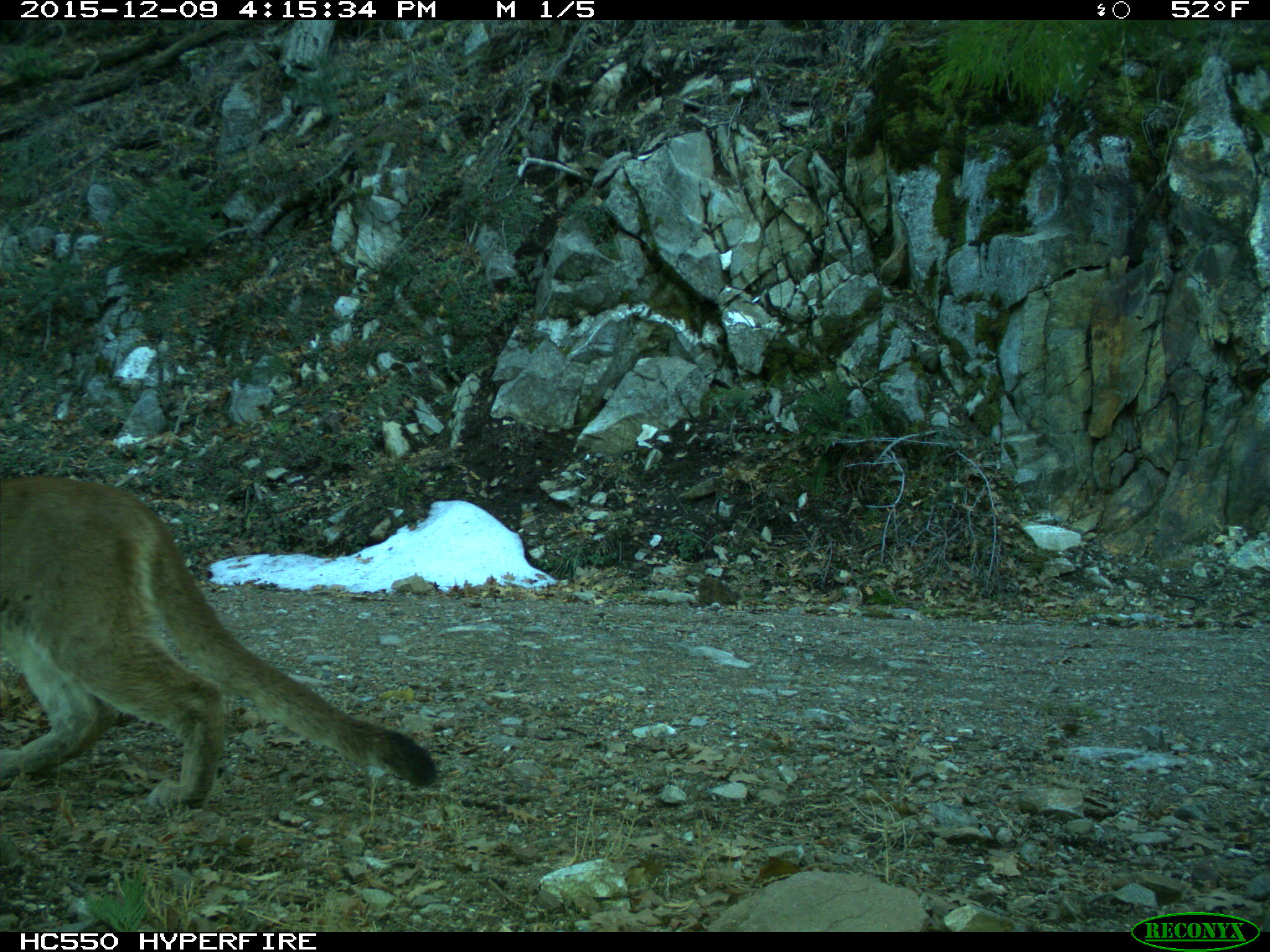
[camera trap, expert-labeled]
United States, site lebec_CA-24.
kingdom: Animalia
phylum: Chordata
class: Mammalia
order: Carnivora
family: Felidae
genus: Puma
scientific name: Puma concolor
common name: mountain lion